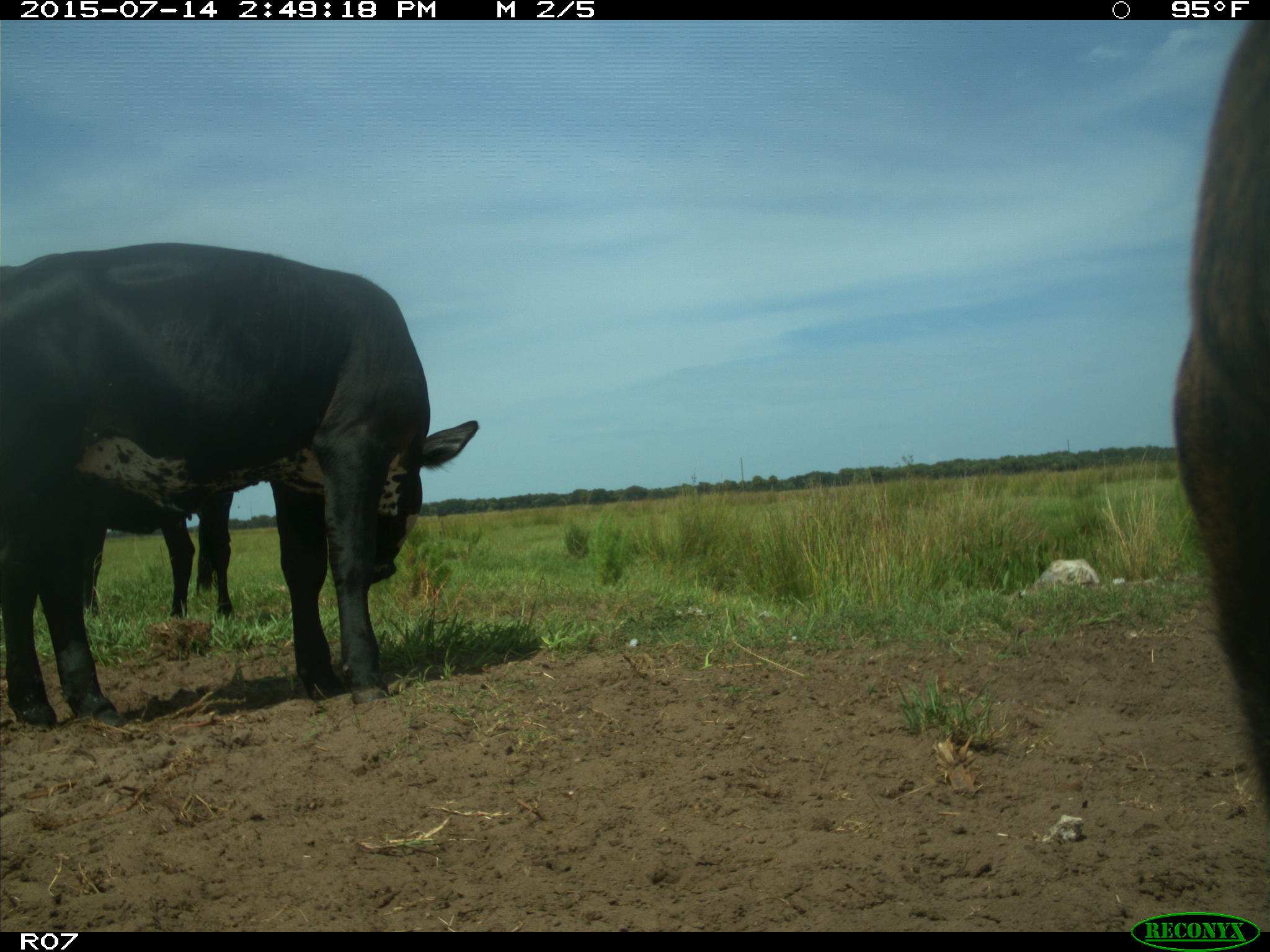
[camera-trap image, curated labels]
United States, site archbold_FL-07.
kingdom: Animalia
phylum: Chordata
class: Mammalia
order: Artiodactyla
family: Bovidae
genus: Bos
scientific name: Bos taurus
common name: domestic cow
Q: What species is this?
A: Bos taurus (domestic cow).